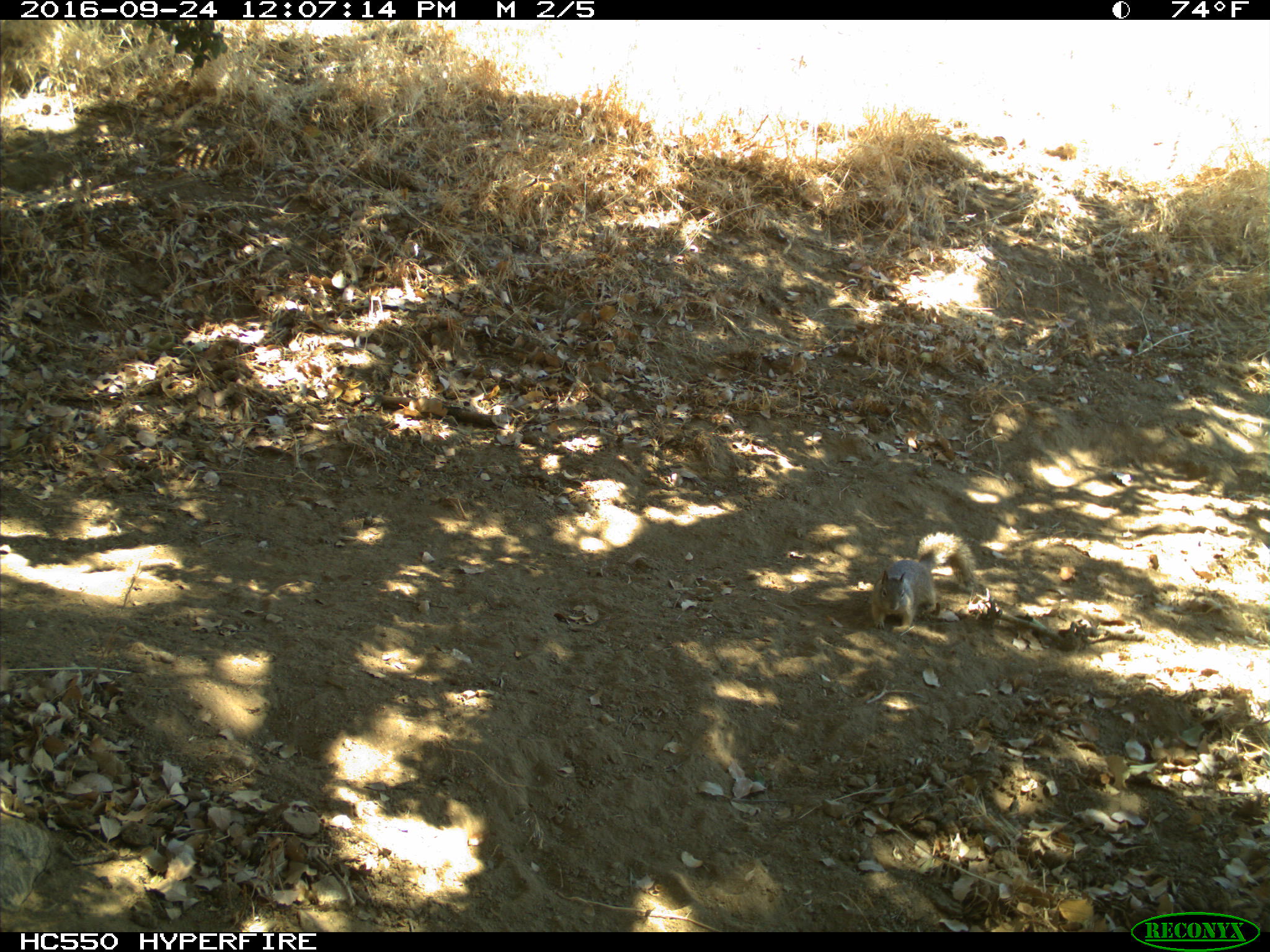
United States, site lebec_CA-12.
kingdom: Animalia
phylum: Chordata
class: Mammalia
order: Rodentia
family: Sciuridae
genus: Otospermophilus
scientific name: Otospermophilus beecheyi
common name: california ground squirrel